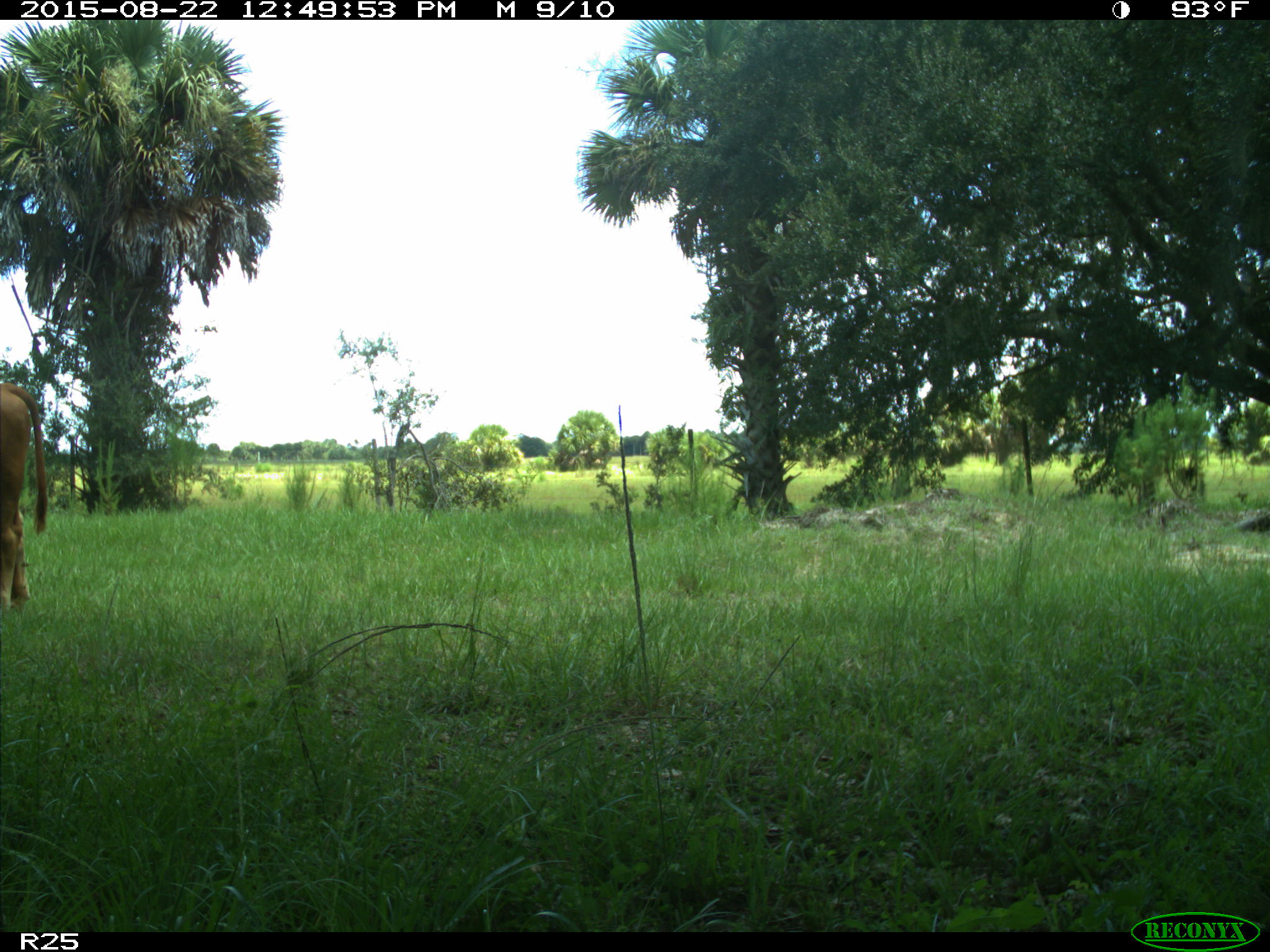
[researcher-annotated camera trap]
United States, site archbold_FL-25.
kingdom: Animalia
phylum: Chordata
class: Mammalia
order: Artiodactyla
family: Bovidae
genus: Bos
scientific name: Bos taurus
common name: domestic cow